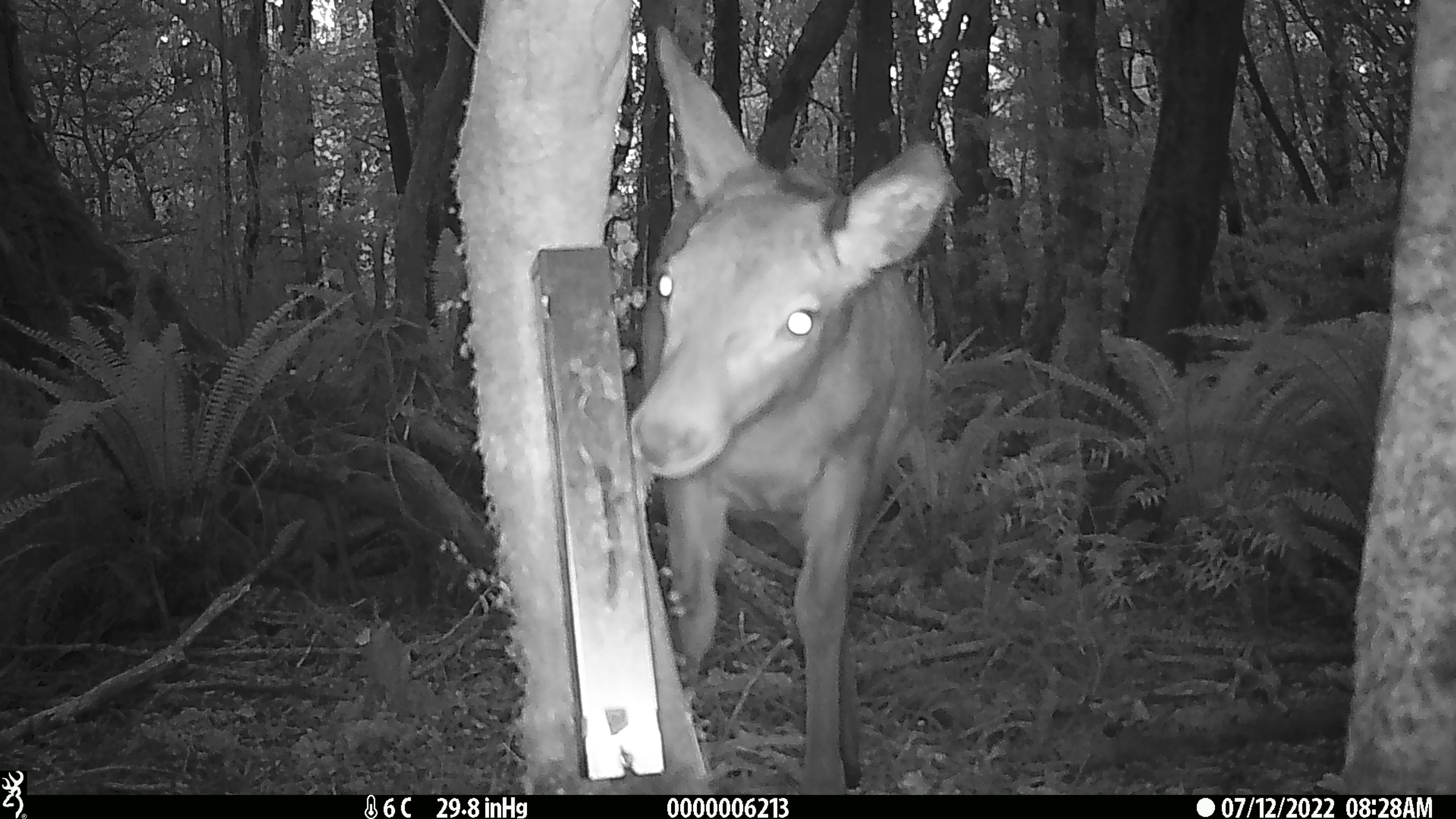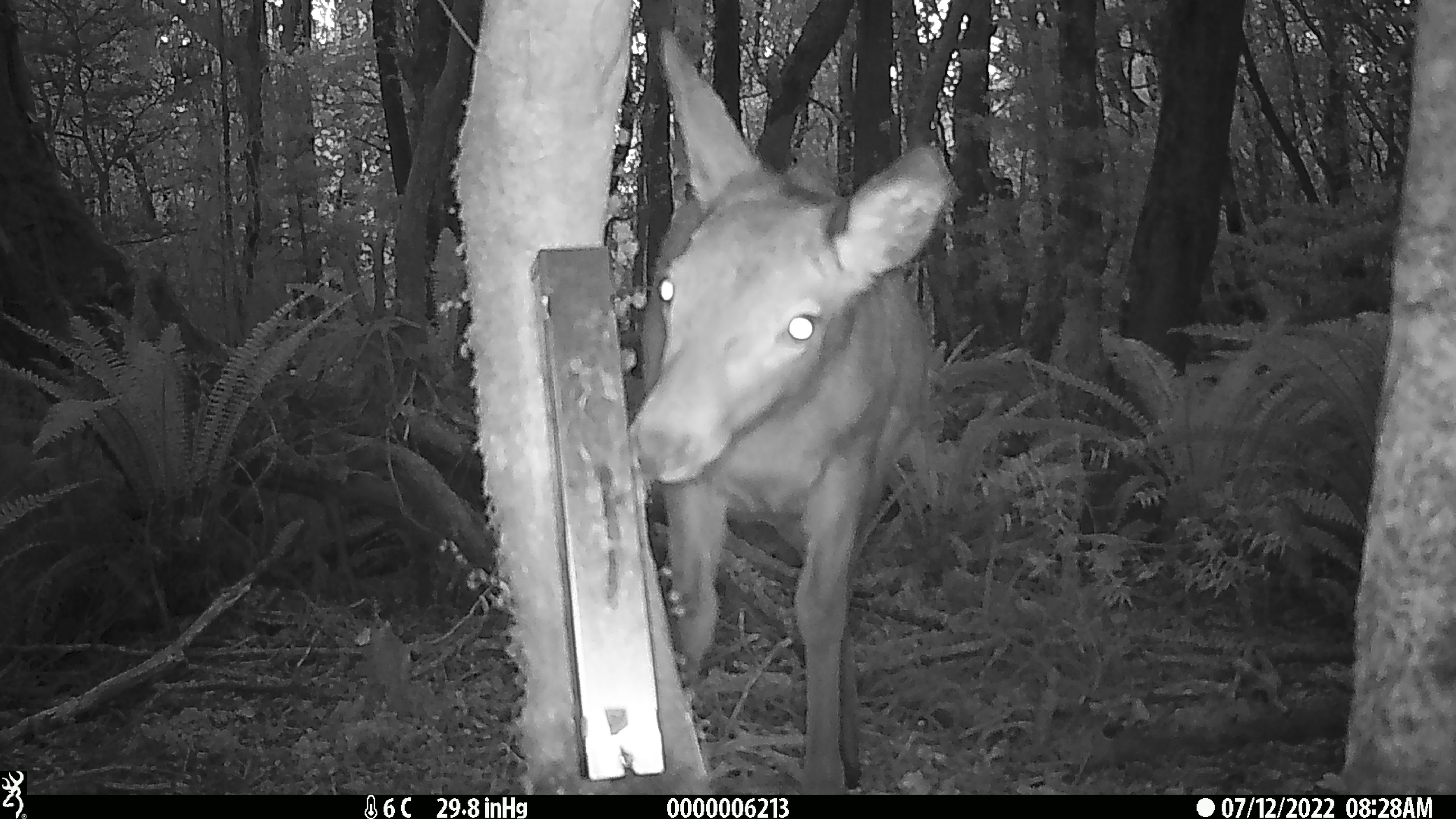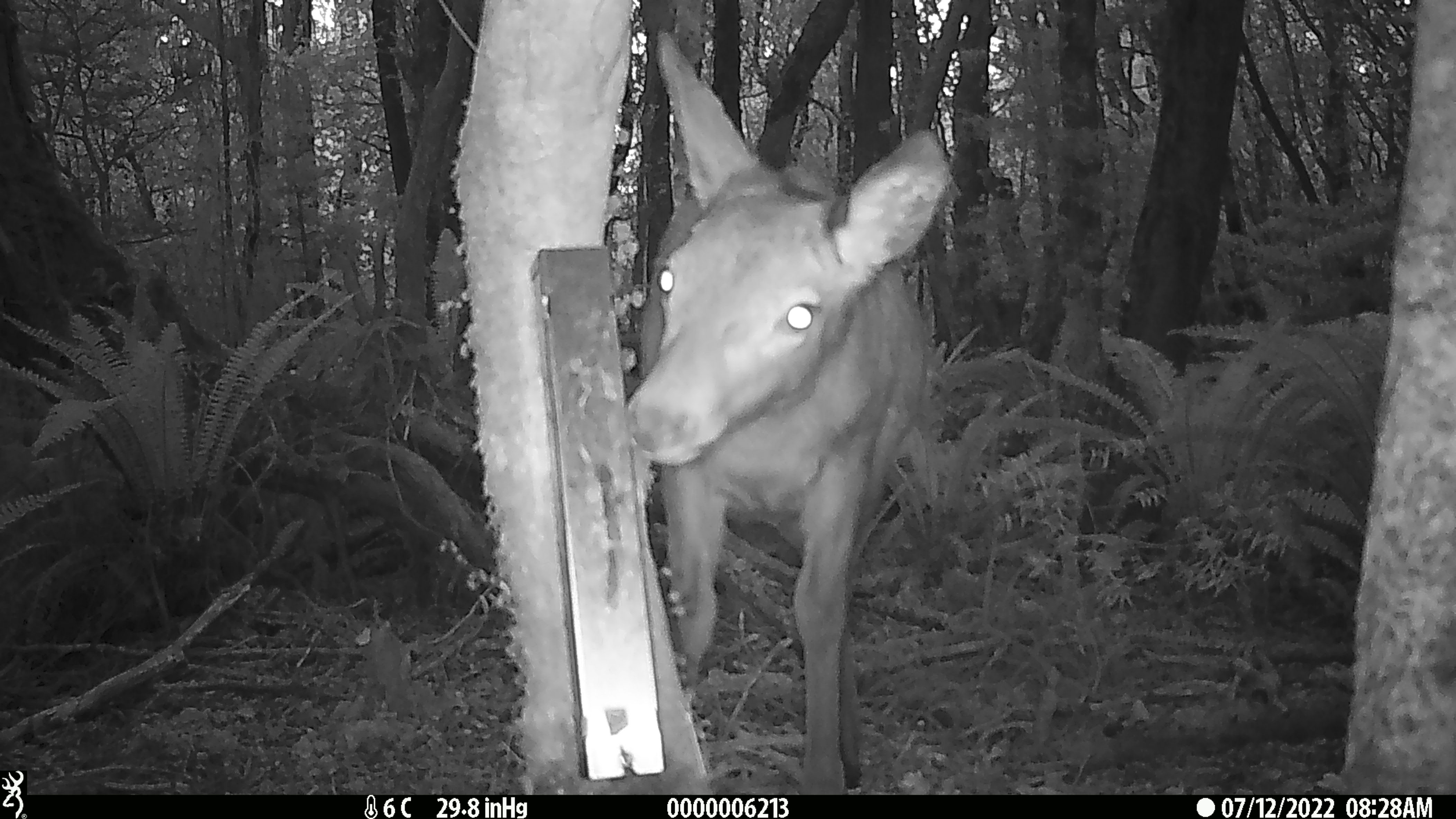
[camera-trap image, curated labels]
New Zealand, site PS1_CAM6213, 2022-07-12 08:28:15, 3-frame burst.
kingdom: Animalia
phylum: Chordata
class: Mammalia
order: Artiodactyla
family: Cervidae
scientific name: Cervidae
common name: deer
Deer (Cervidae).